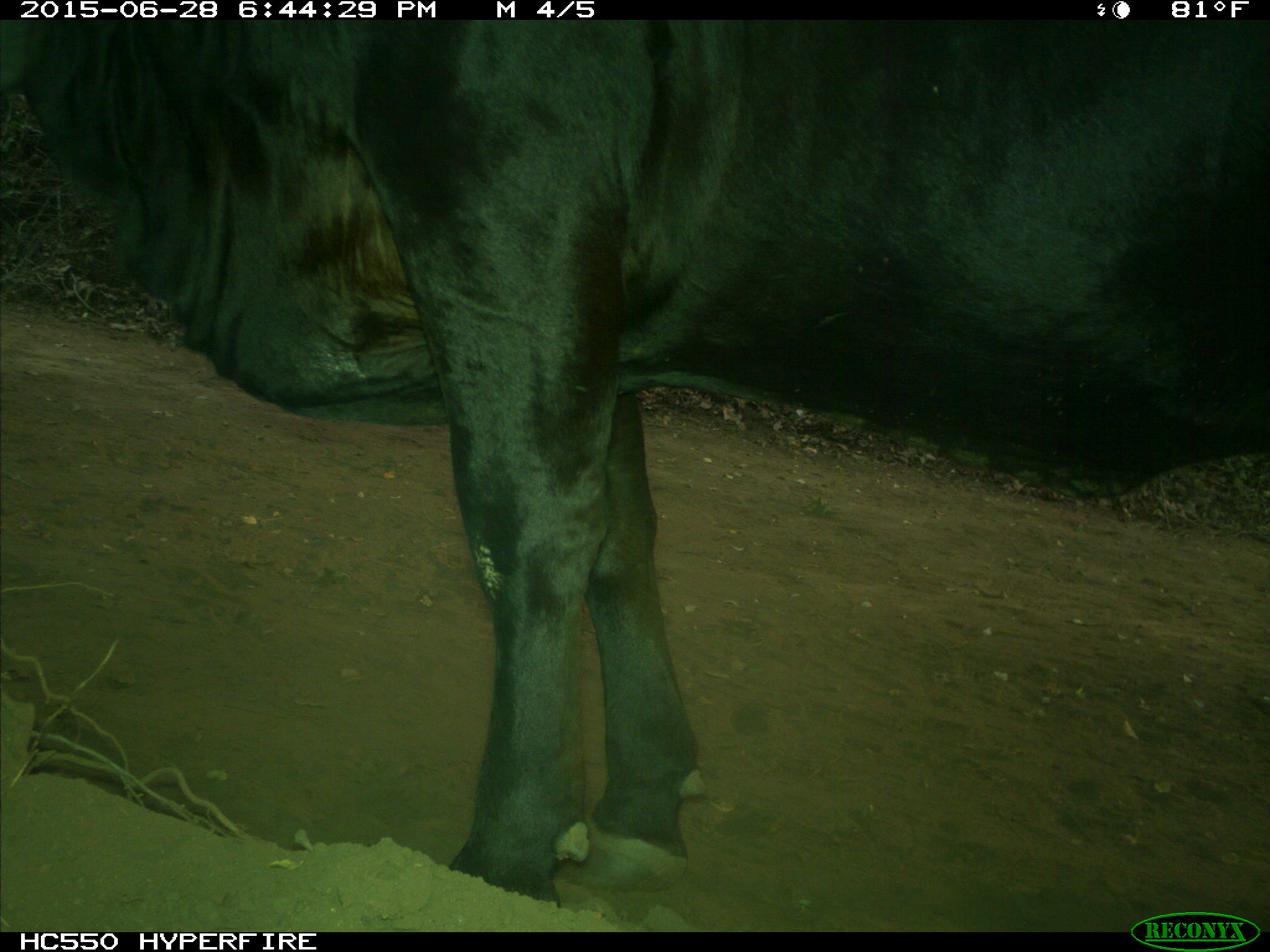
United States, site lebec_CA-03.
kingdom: Animalia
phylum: Chordata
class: Mammalia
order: Artiodactyla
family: Bovidae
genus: Bos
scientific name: Bos taurus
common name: domestic cow